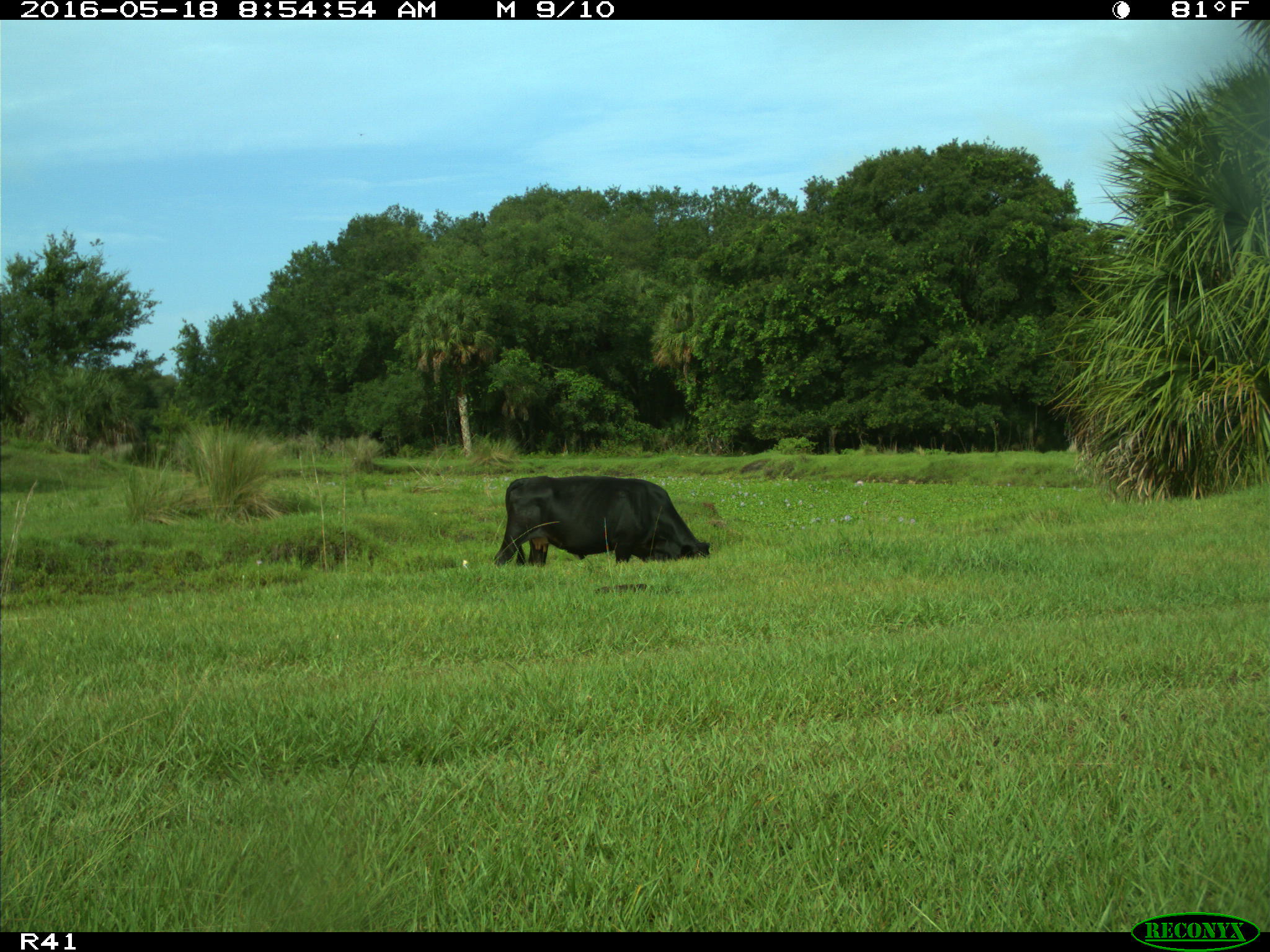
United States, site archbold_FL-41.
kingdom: Animalia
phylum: Chordata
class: Mammalia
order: Artiodactyla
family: Bovidae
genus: Bos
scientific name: Bos taurus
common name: domestic cow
Bos taurus (domestic cow).